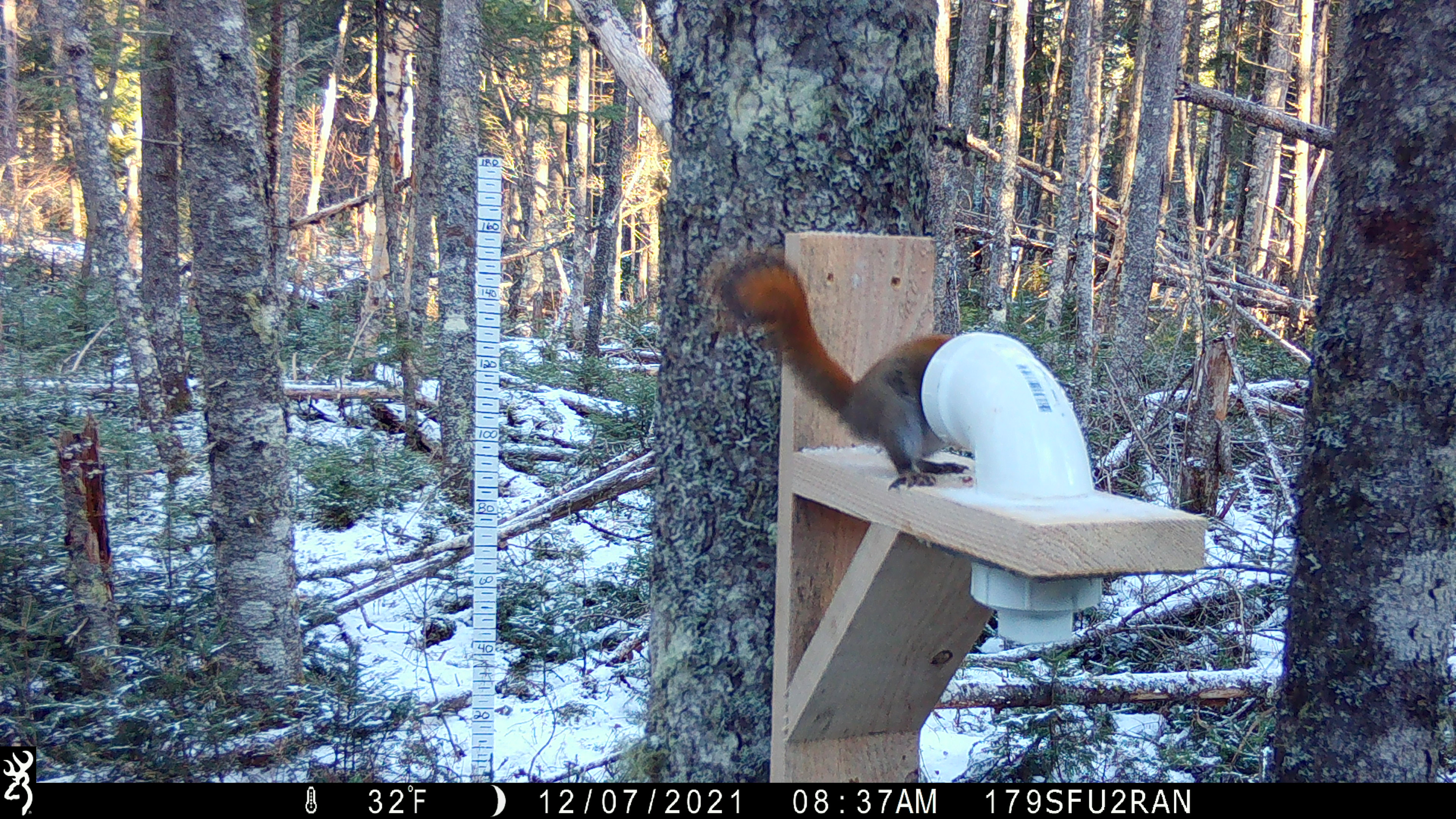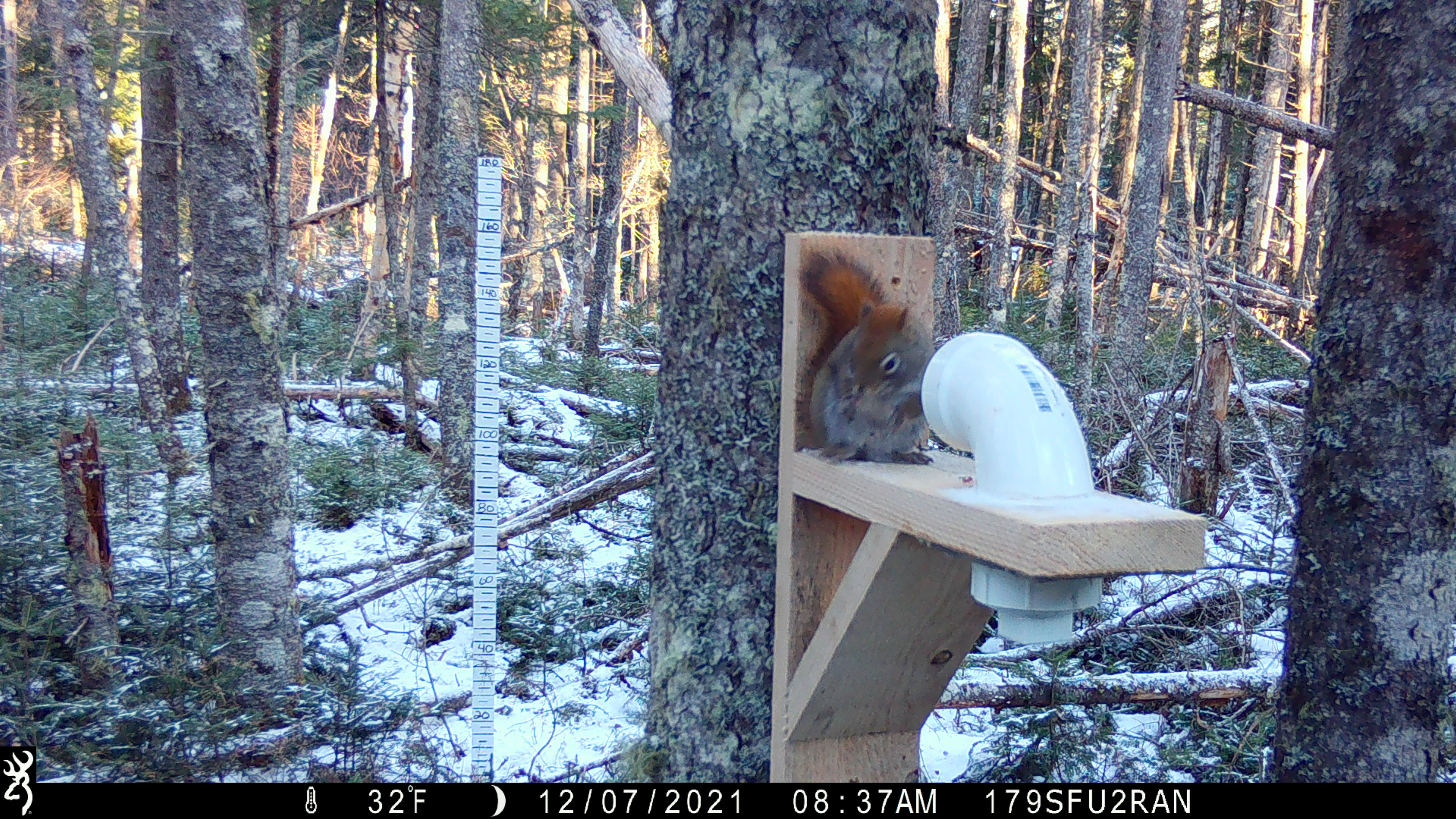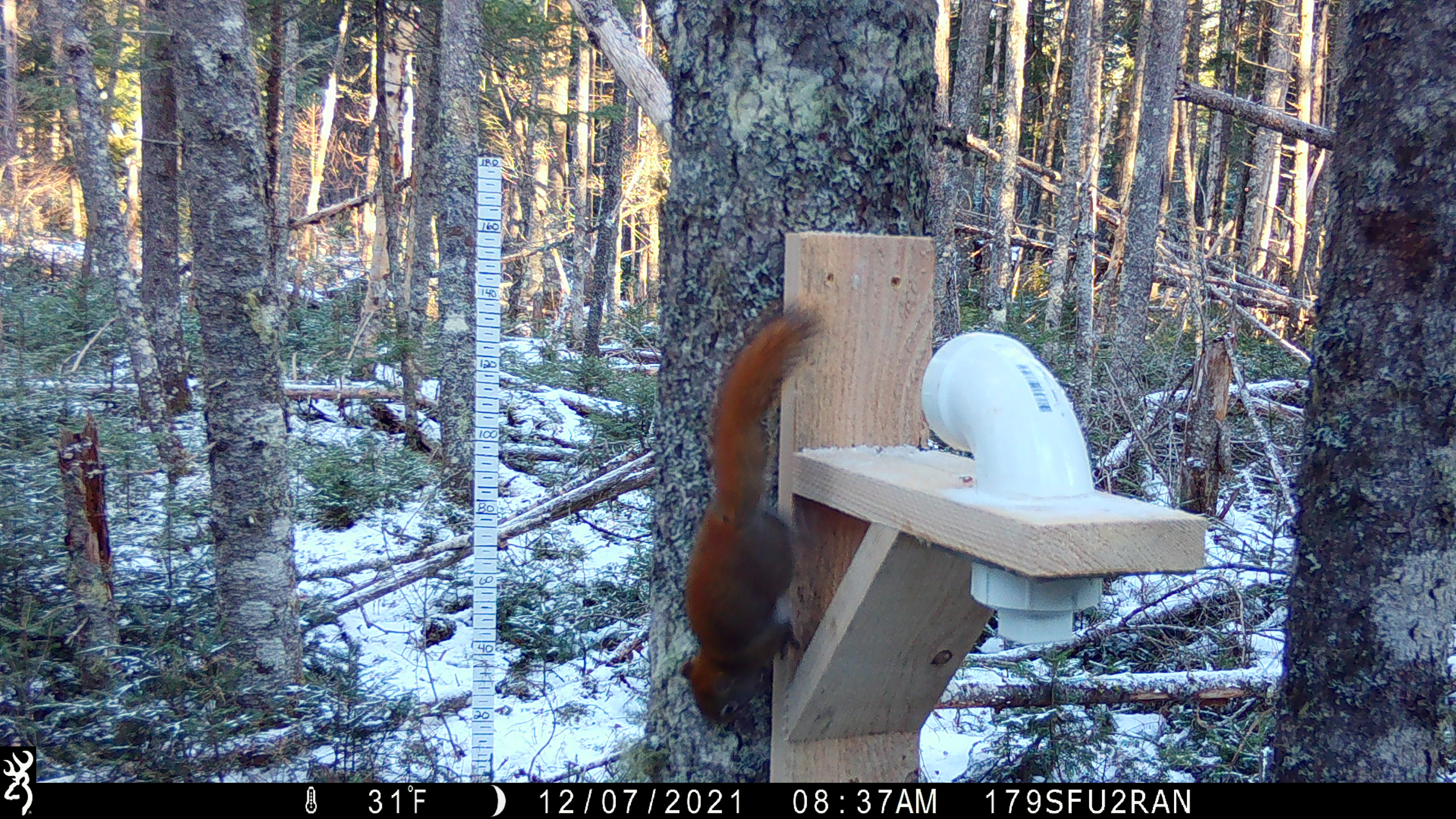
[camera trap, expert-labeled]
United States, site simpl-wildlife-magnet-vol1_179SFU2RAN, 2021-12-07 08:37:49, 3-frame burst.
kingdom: Animalia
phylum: Chordata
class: Mammalia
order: Rodentia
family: Sciuridae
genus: Tamiasciurus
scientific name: Tamiasciurus hudsonicus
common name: red squirrel